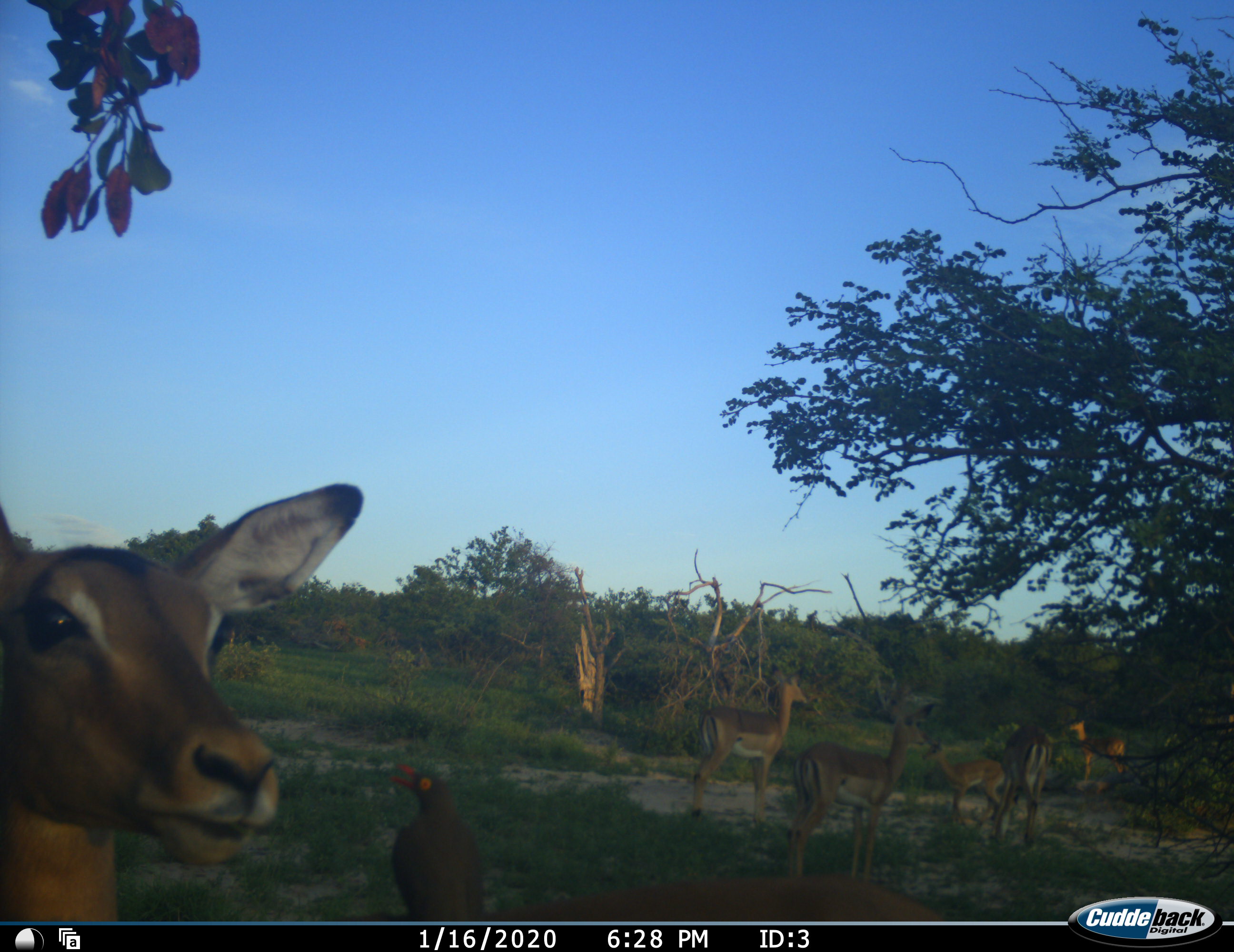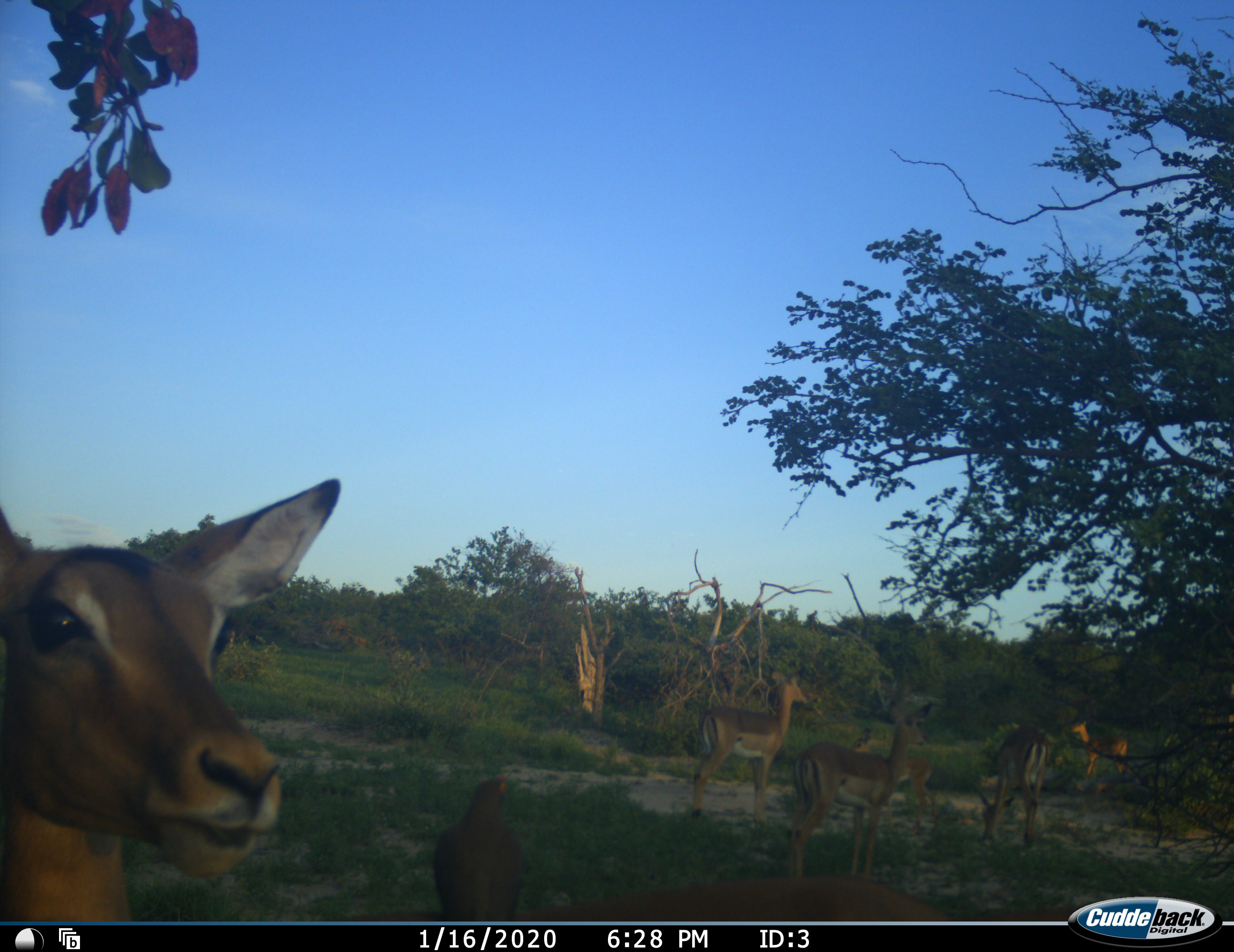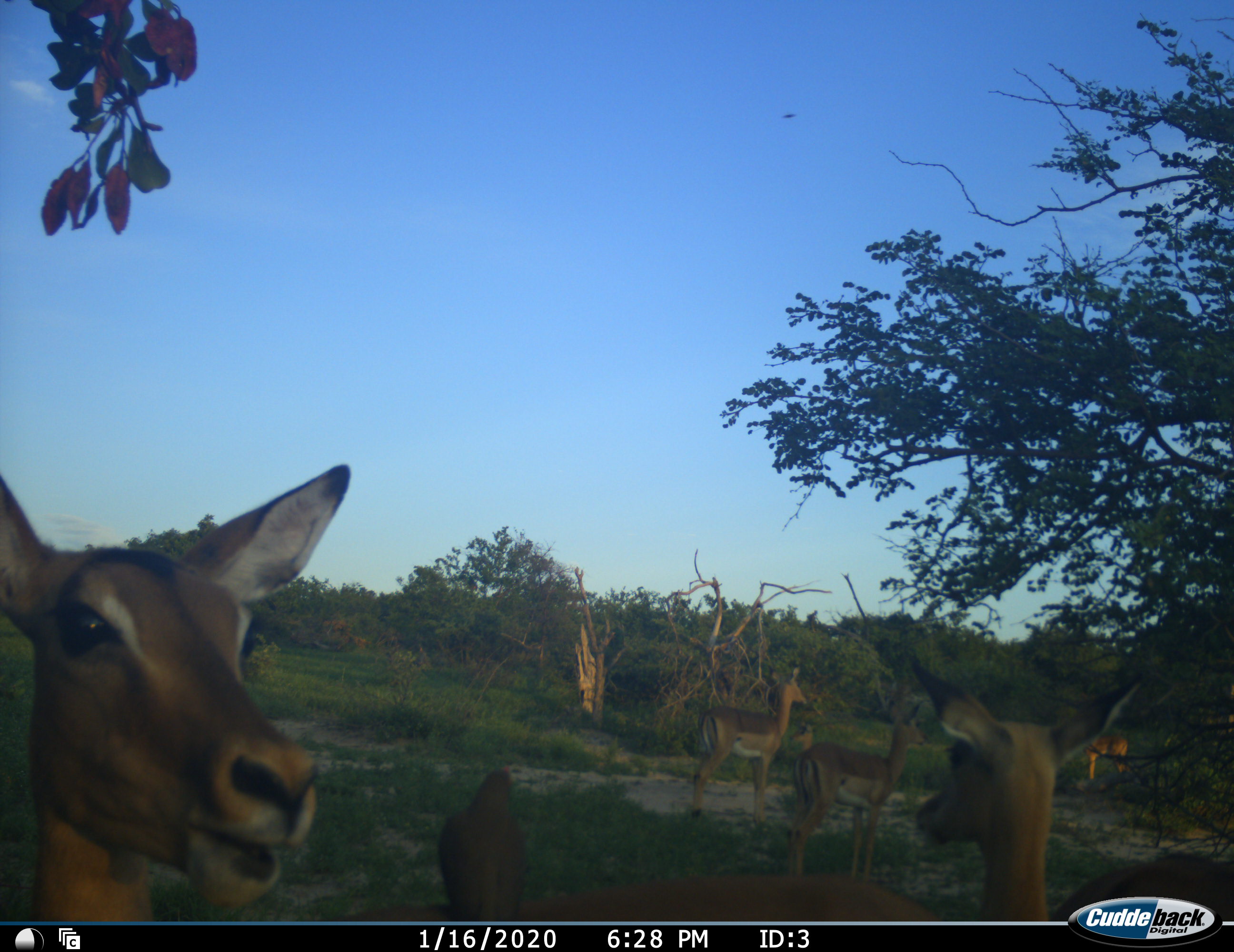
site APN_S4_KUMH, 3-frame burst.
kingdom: Animalia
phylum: Chordata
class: Mammalia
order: Artiodactyla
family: Bovidae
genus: Aepyceros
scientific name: Aepyceros melampus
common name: impala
Impala (Aepyceros melampus), count 7. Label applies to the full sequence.